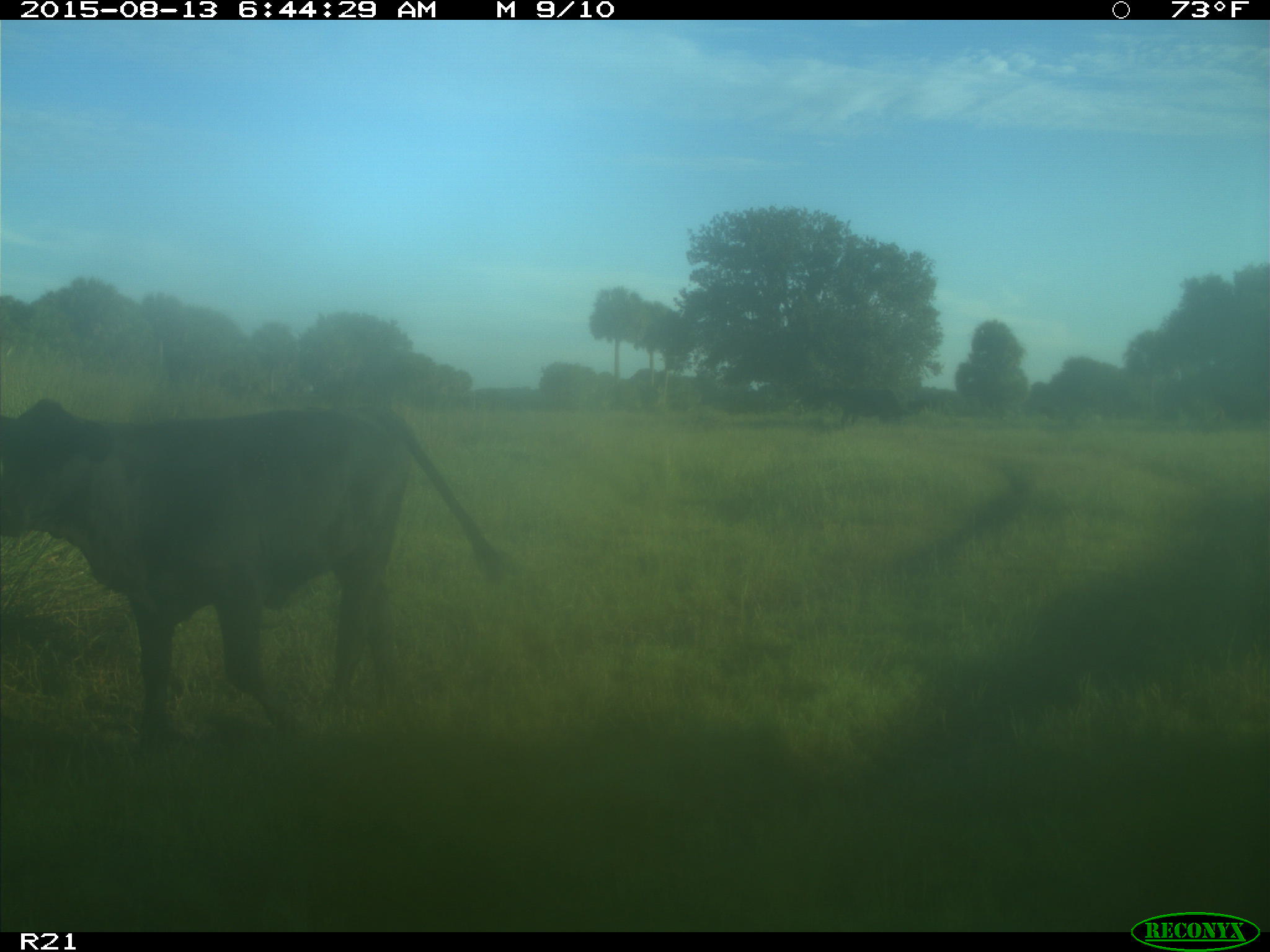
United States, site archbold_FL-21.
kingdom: Animalia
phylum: Chordata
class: Mammalia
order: Artiodactyla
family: Bovidae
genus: Bos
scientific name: Bos taurus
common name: domestic cow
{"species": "Bos taurus (domestic cow)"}